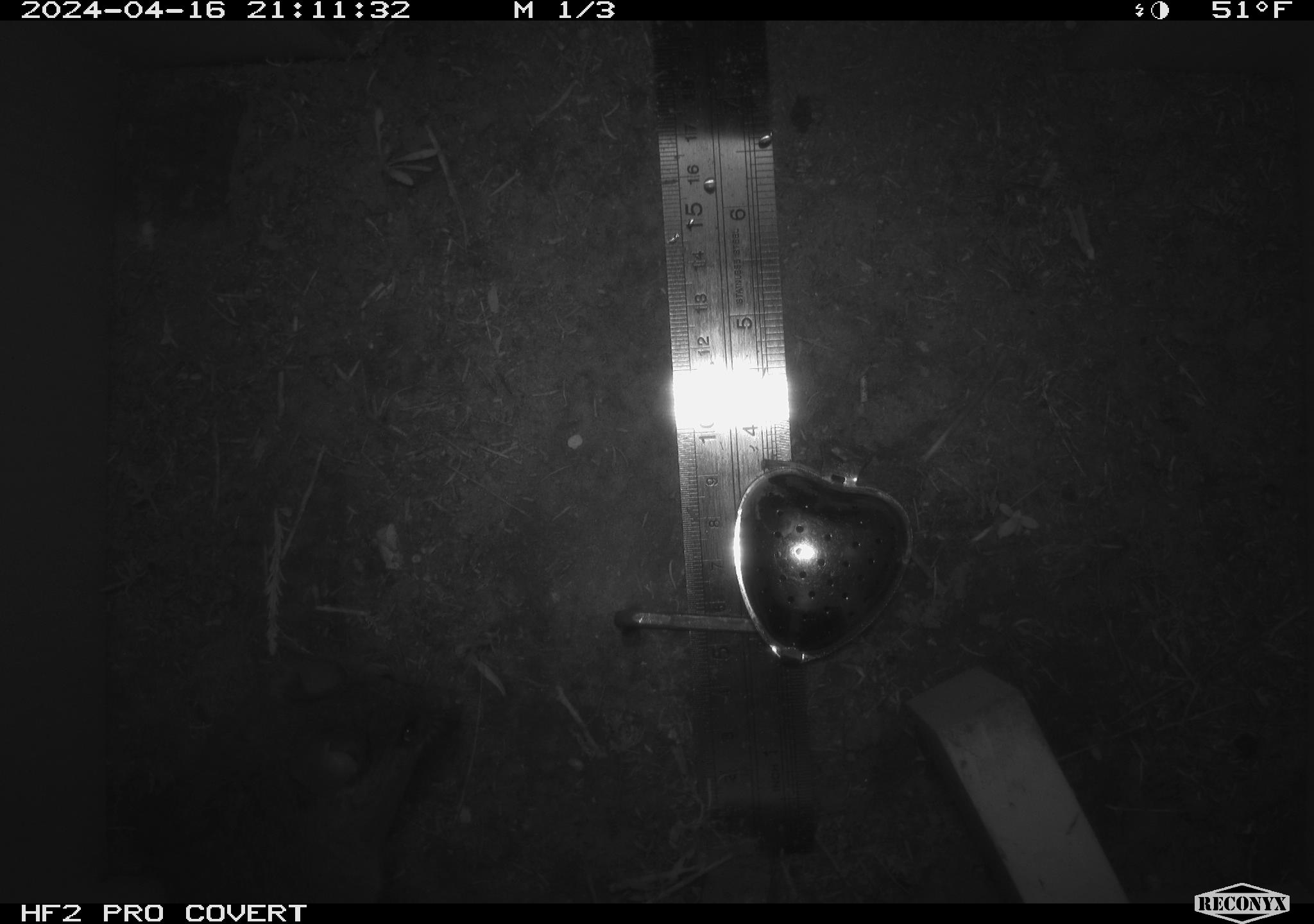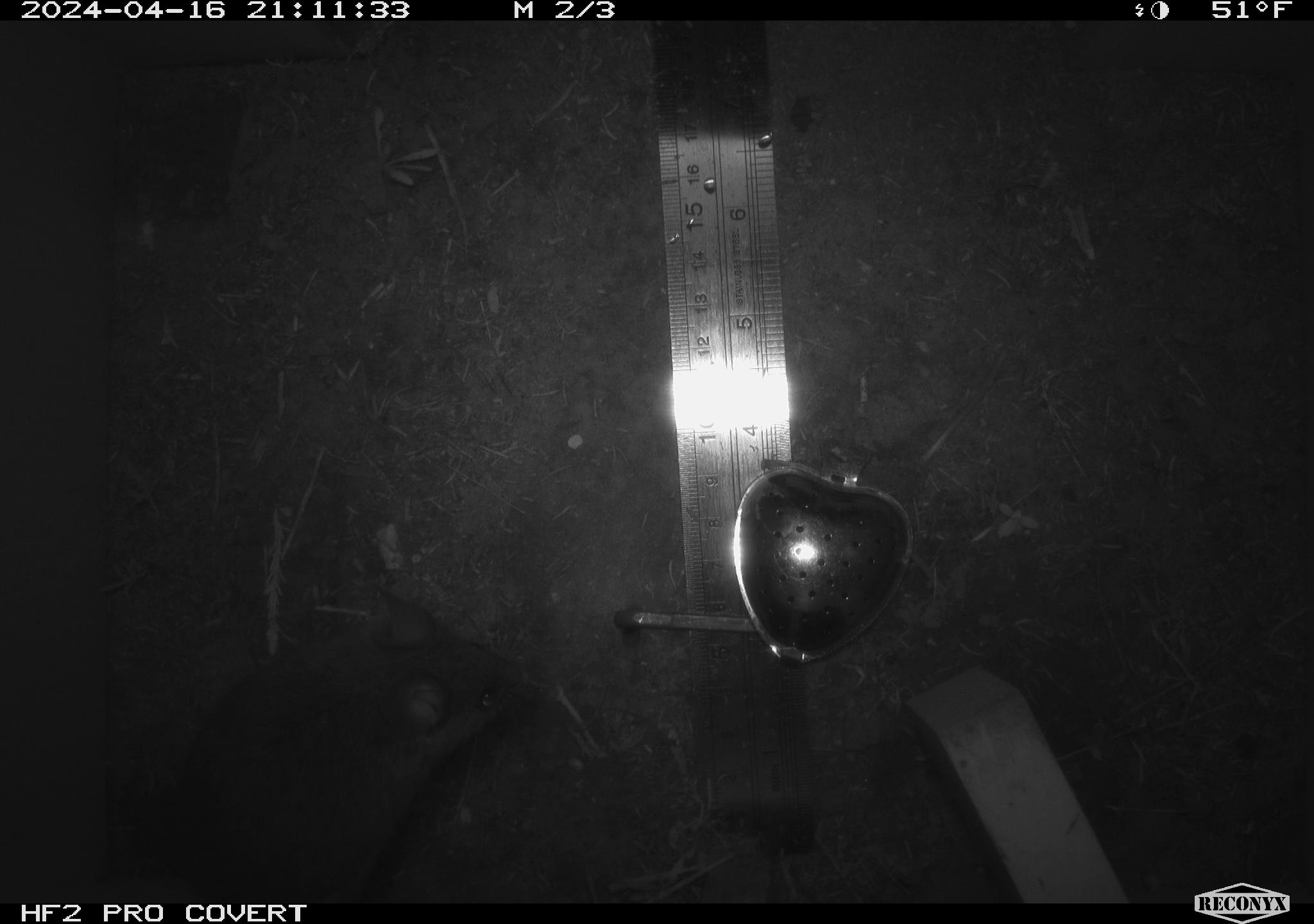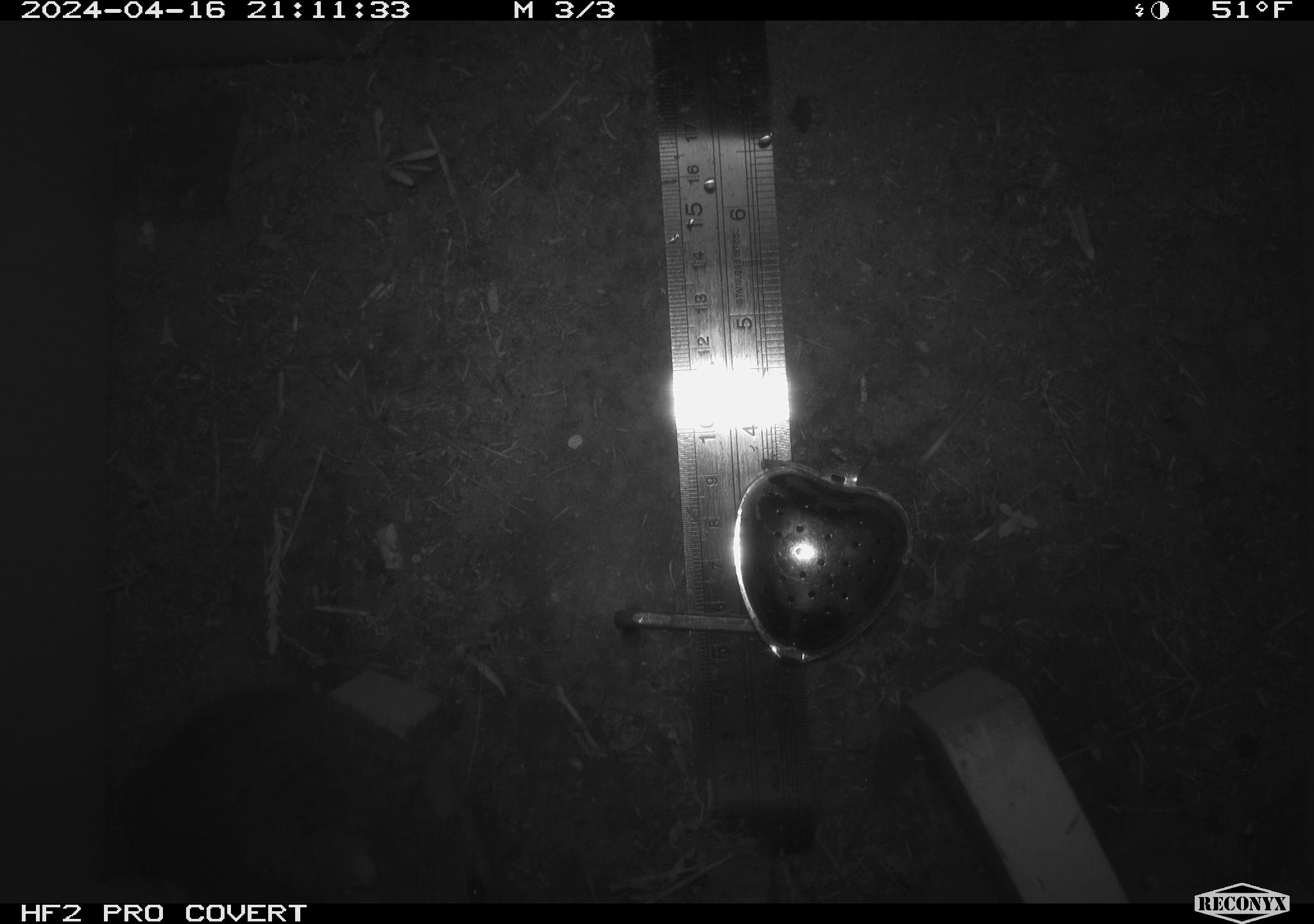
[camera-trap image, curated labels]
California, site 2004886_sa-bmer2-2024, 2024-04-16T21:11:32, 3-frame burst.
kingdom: Animalia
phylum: Chordata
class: Mammalia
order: Rodentia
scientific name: Rodentia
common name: mouse species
Mouse species (Rodentia).